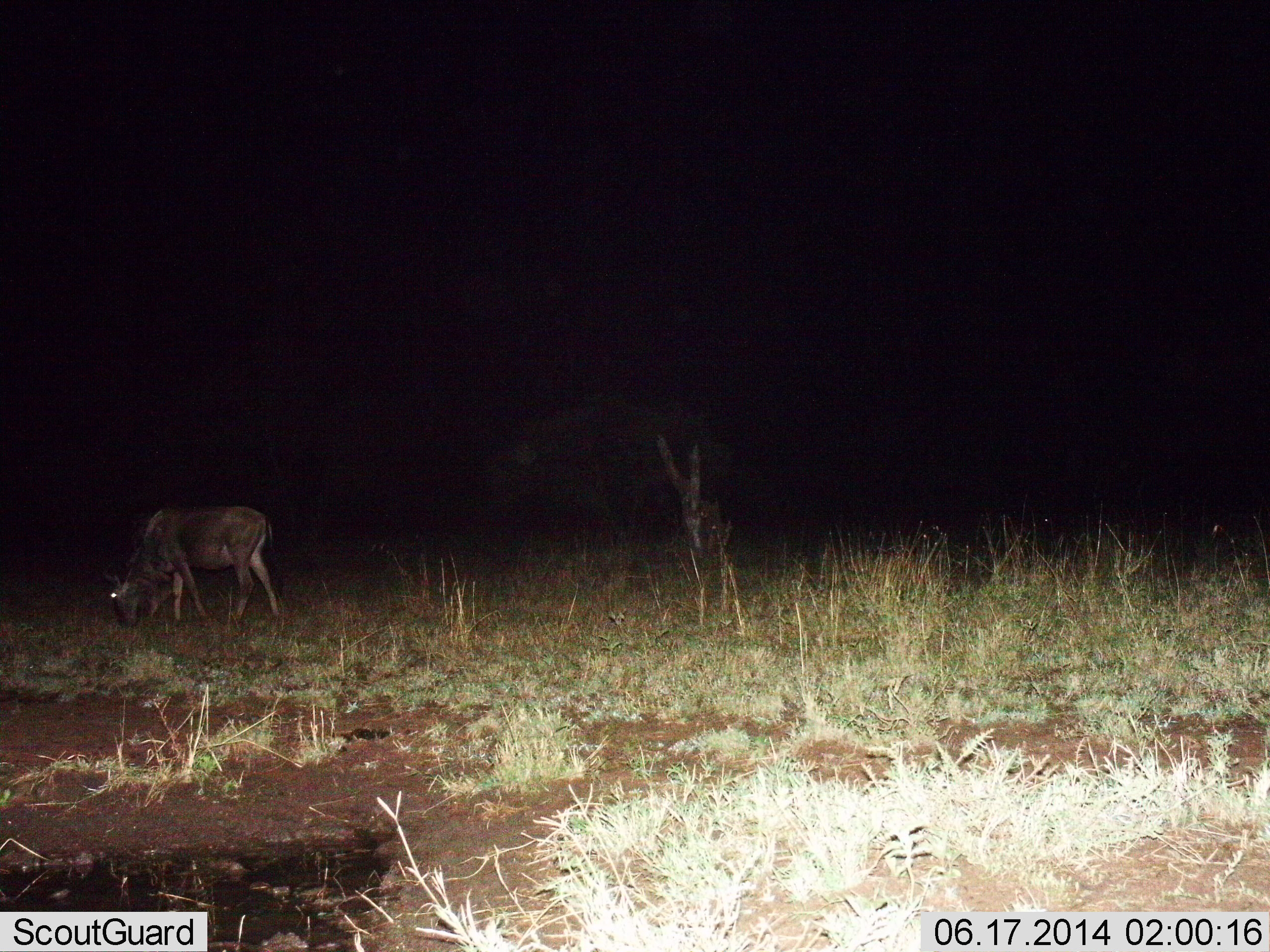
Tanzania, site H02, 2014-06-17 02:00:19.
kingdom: Animalia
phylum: Chordata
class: Mammalia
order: Artiodactyla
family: Bovidae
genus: Connochaetes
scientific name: Connochaetes taurinus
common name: blue wildebeest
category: wildebeest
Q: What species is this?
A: Wildebeest (blue wildebeest) (Connochaetes taurinus).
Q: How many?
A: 1.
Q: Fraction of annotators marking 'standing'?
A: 30%.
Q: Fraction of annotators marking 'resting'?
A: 0%.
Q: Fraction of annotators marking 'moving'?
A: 0%.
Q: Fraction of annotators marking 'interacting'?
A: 0%.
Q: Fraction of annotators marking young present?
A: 0%.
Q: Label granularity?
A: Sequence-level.